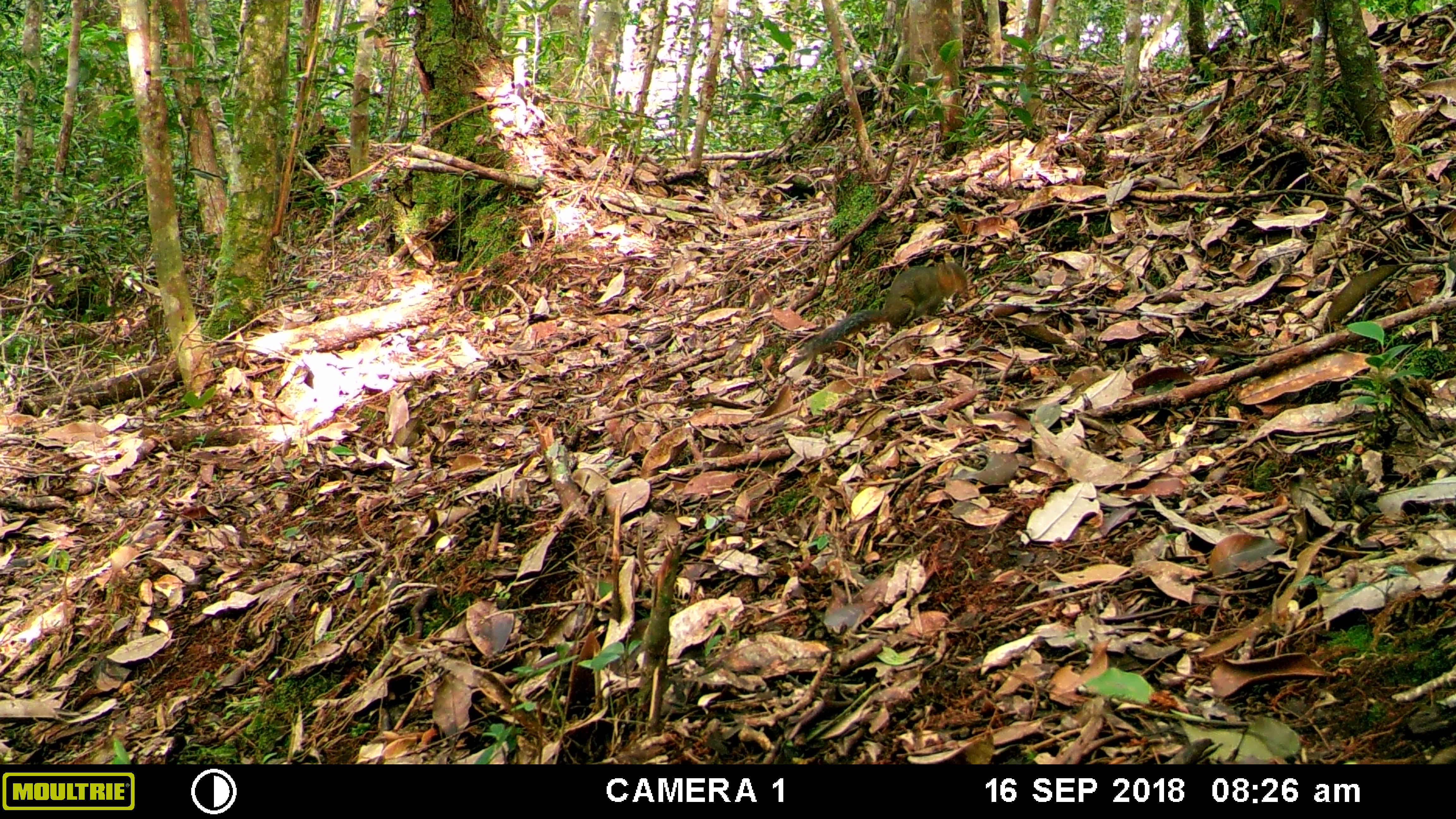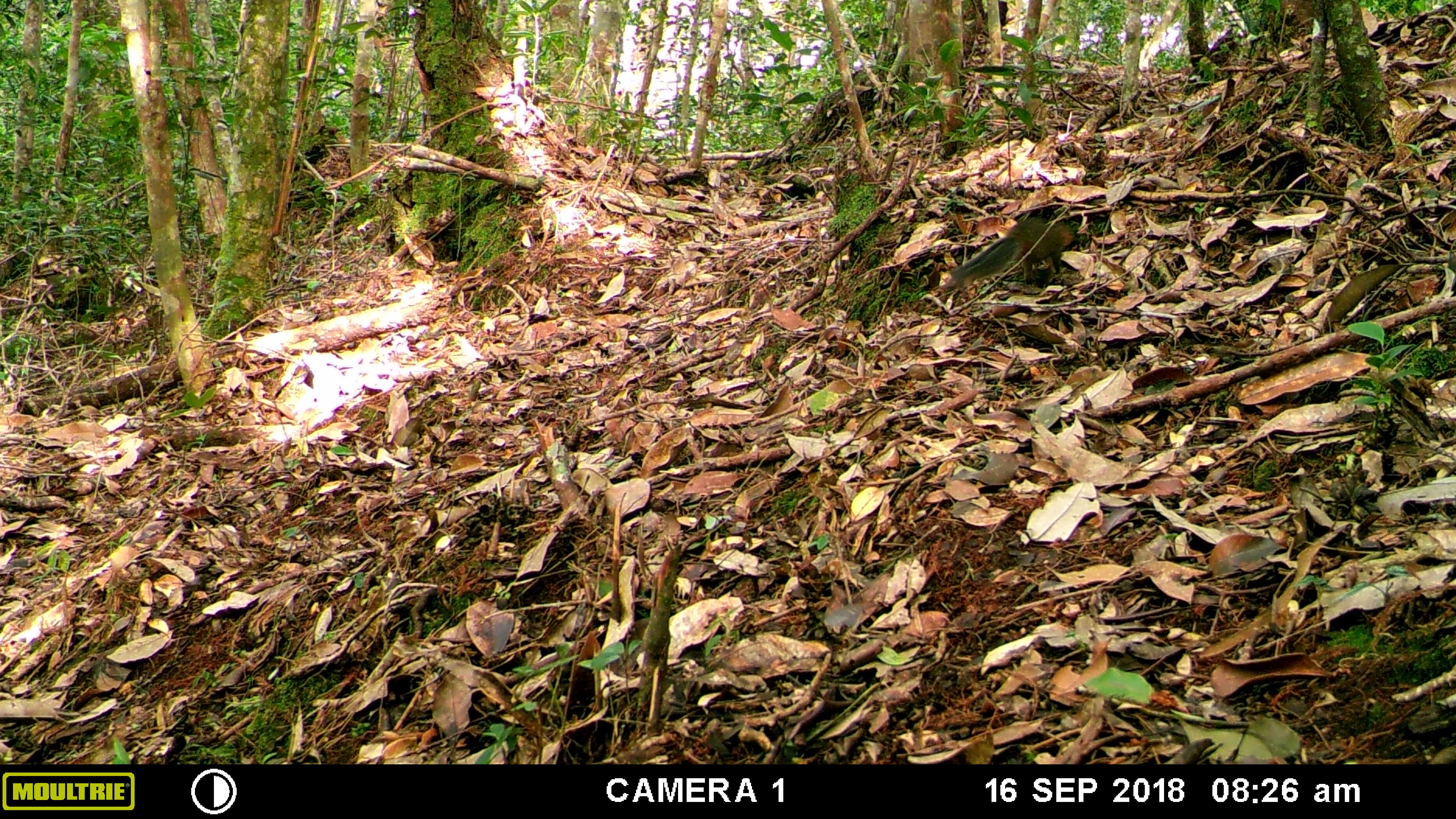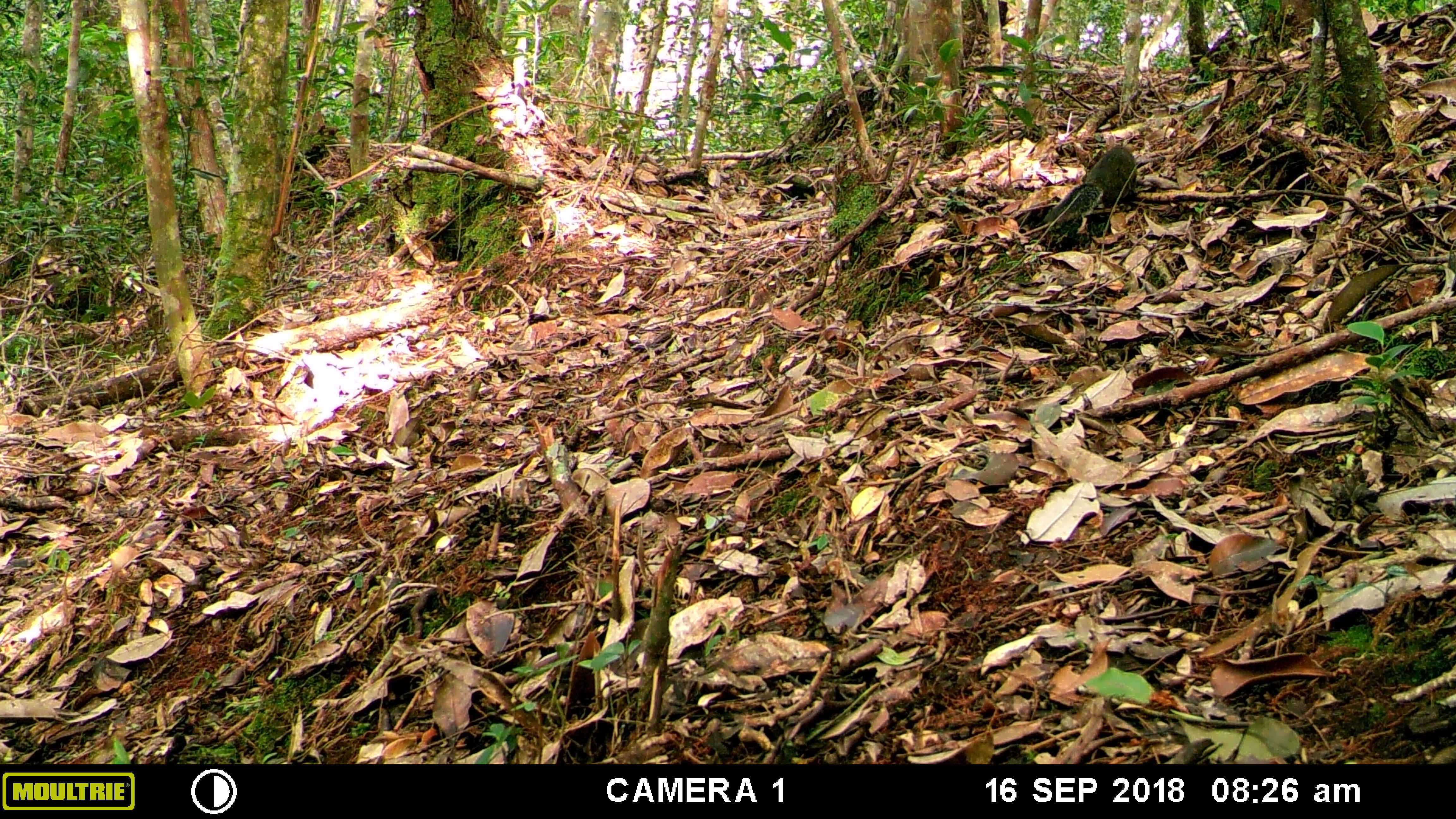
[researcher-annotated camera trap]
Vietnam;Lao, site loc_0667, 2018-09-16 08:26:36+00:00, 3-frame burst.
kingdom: Animalia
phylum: Chordata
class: Mammalia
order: Rodentia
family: Sciuridae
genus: Dremomys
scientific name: Dremomys rufigenis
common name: red-cheeked squirrel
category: red cheeked squirrel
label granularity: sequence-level